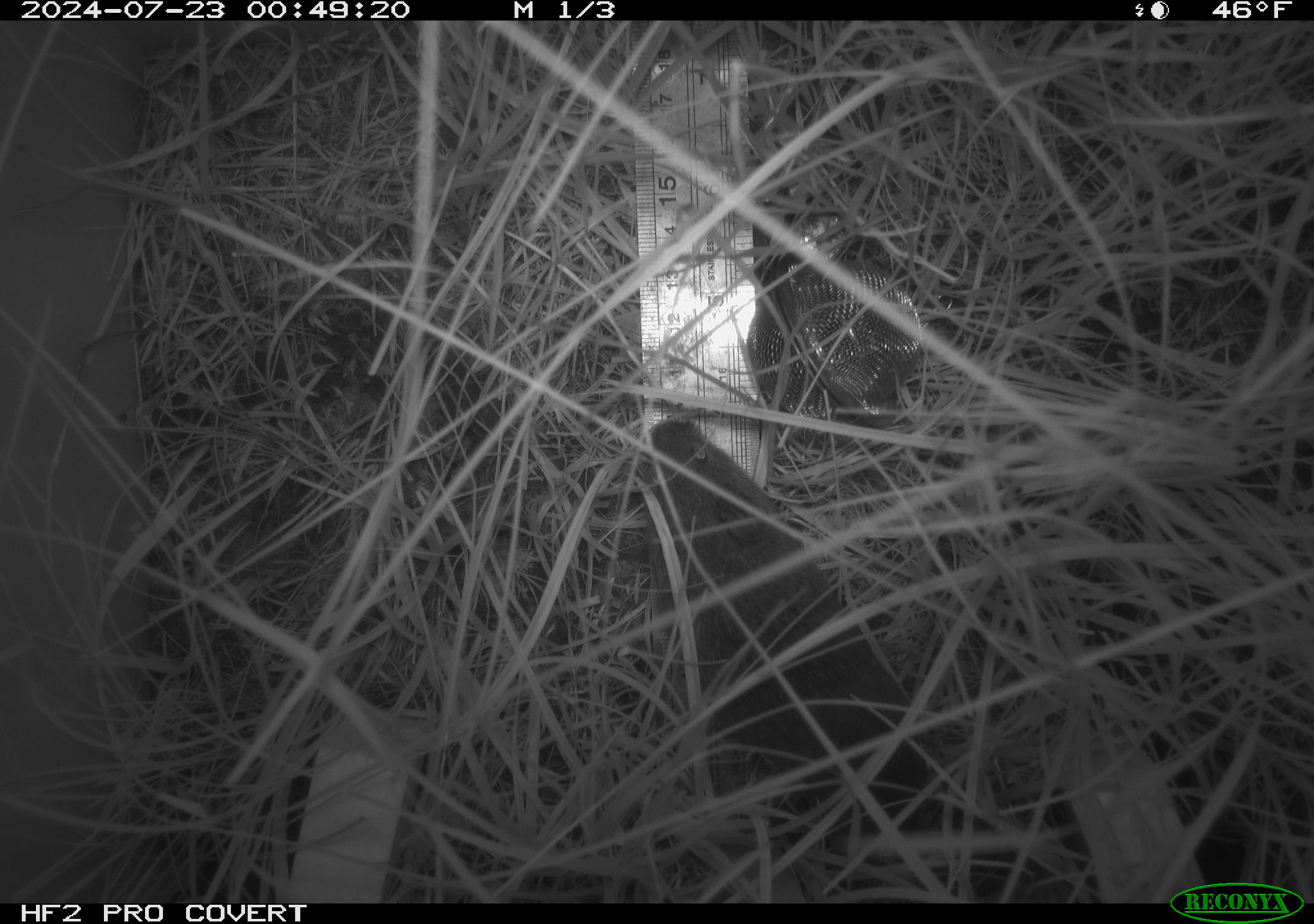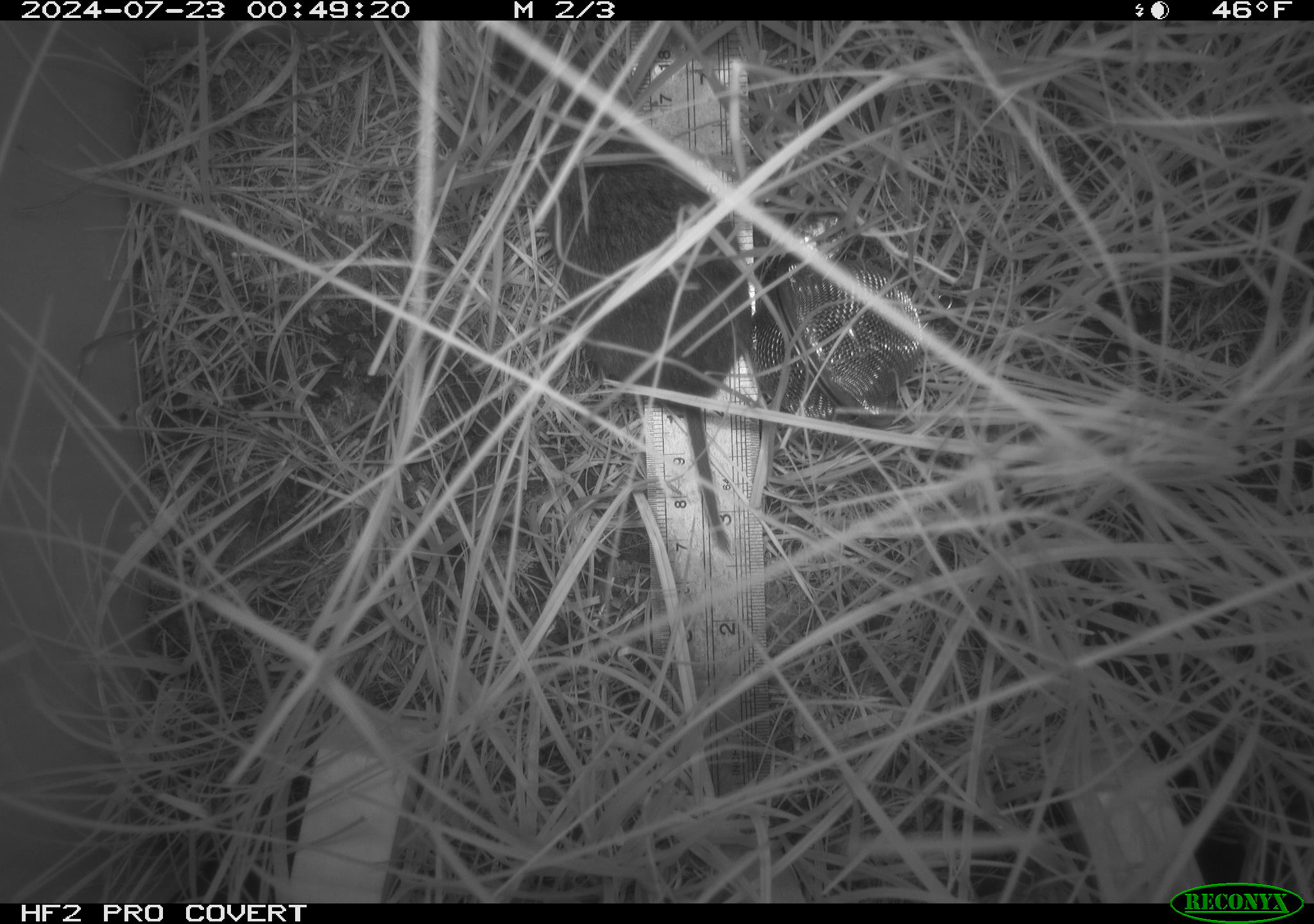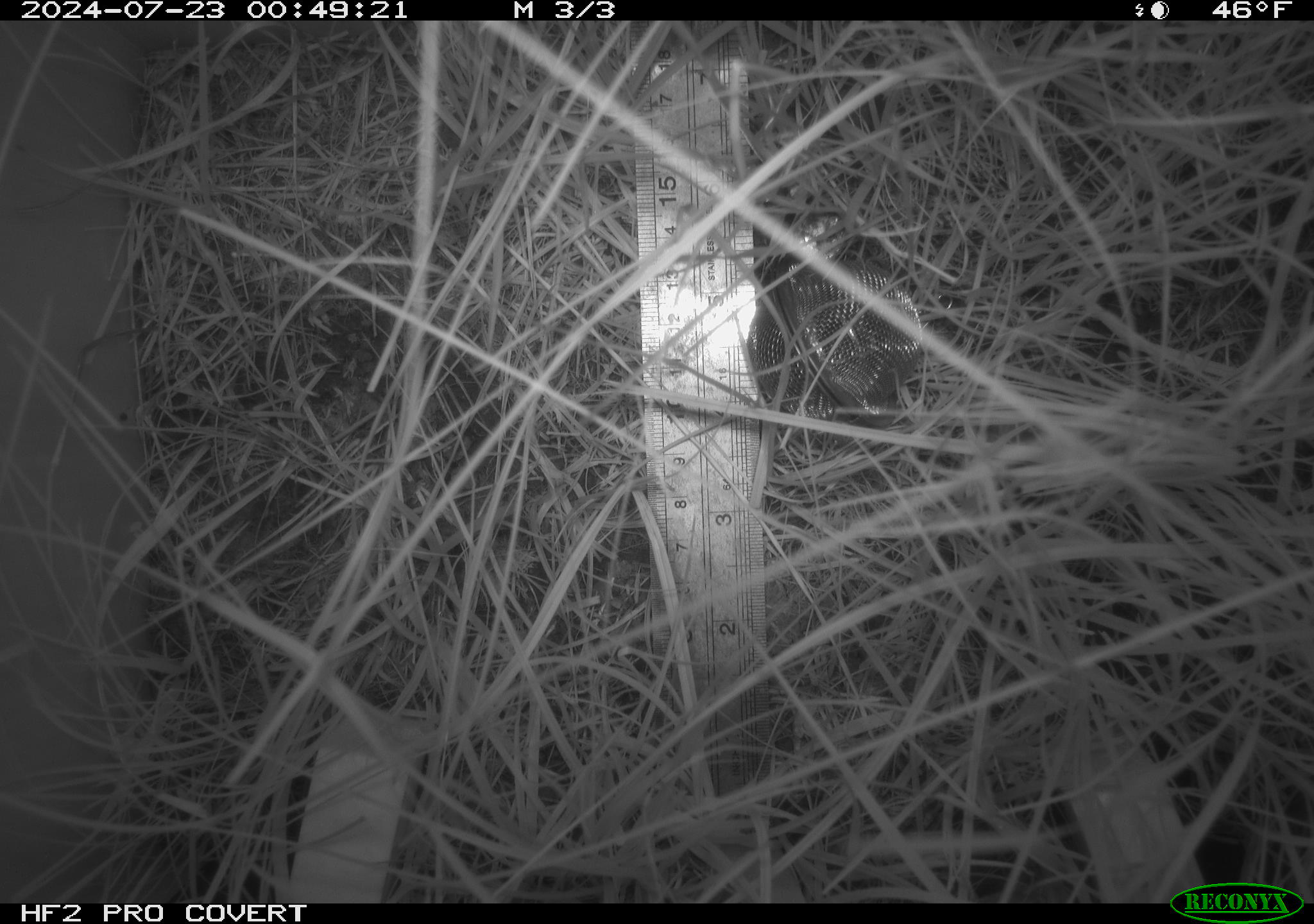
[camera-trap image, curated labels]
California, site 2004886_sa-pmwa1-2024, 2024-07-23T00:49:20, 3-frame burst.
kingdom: Animalia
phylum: Chordata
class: Mammalia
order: Rodentia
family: Cricetidae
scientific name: Arvicolinae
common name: voles, lemmings, and muskrats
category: arvicolinae subfamily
Arvicolinae subfamily (voles, lemmings, and muskrats) (Arvicolinae).